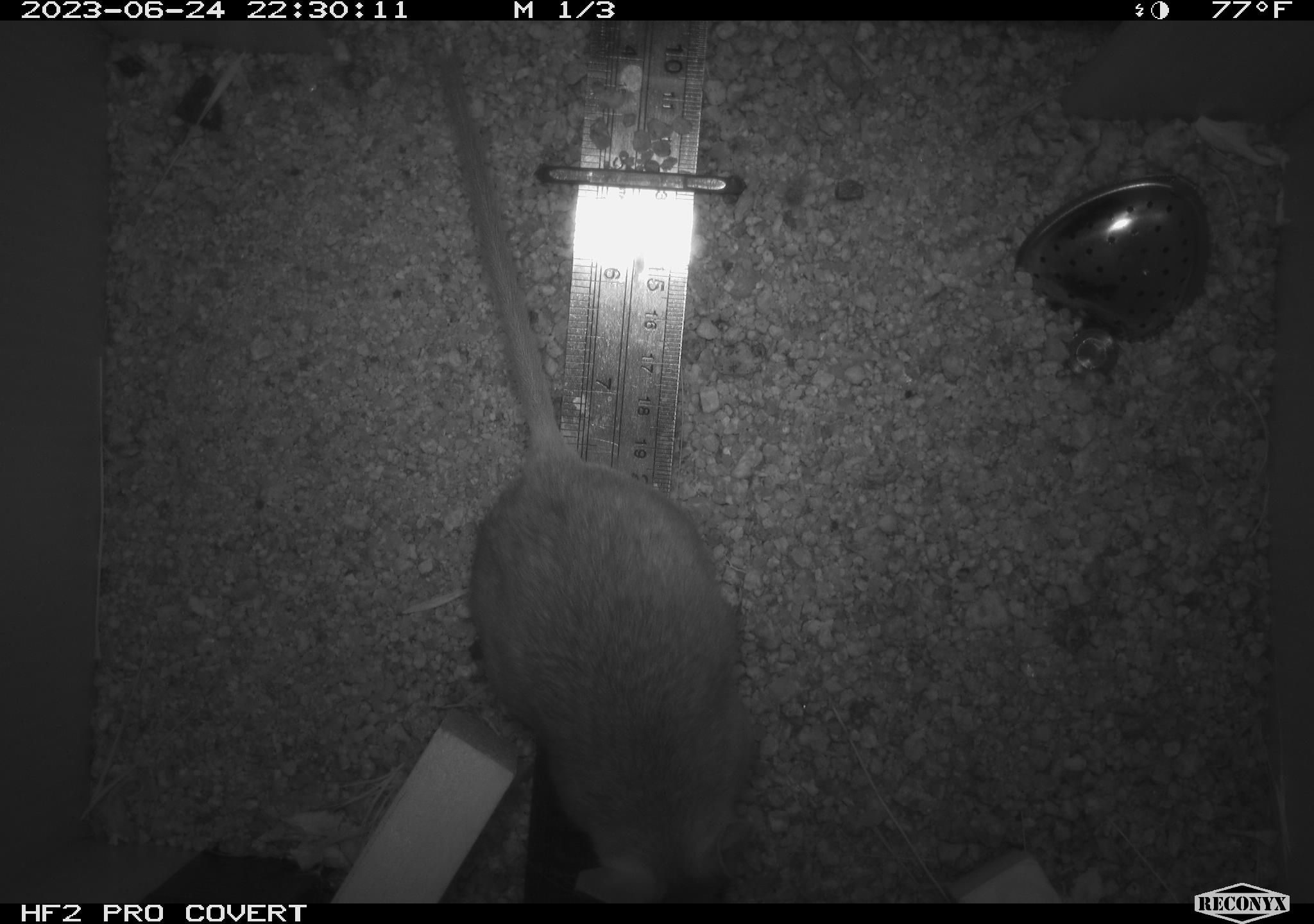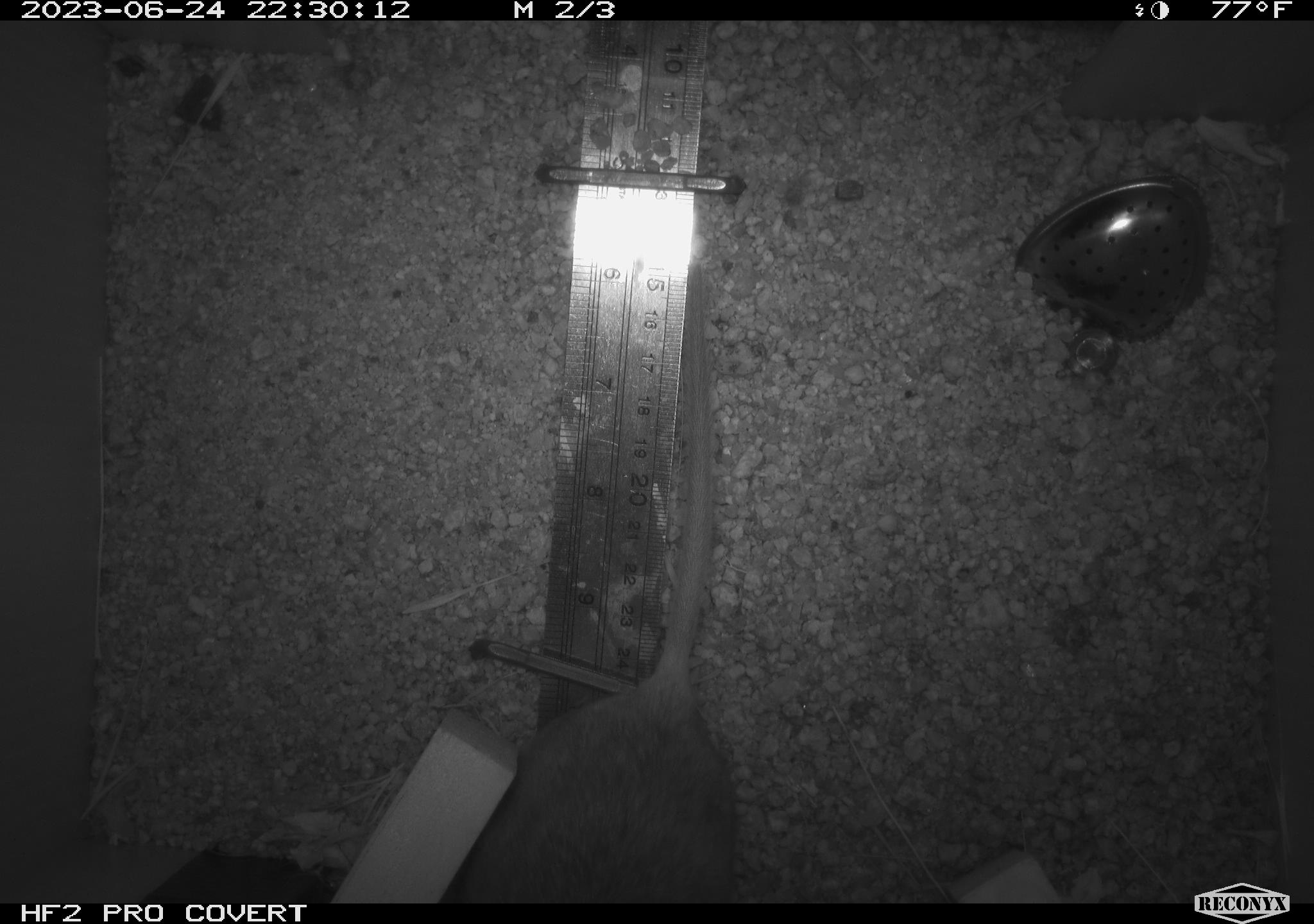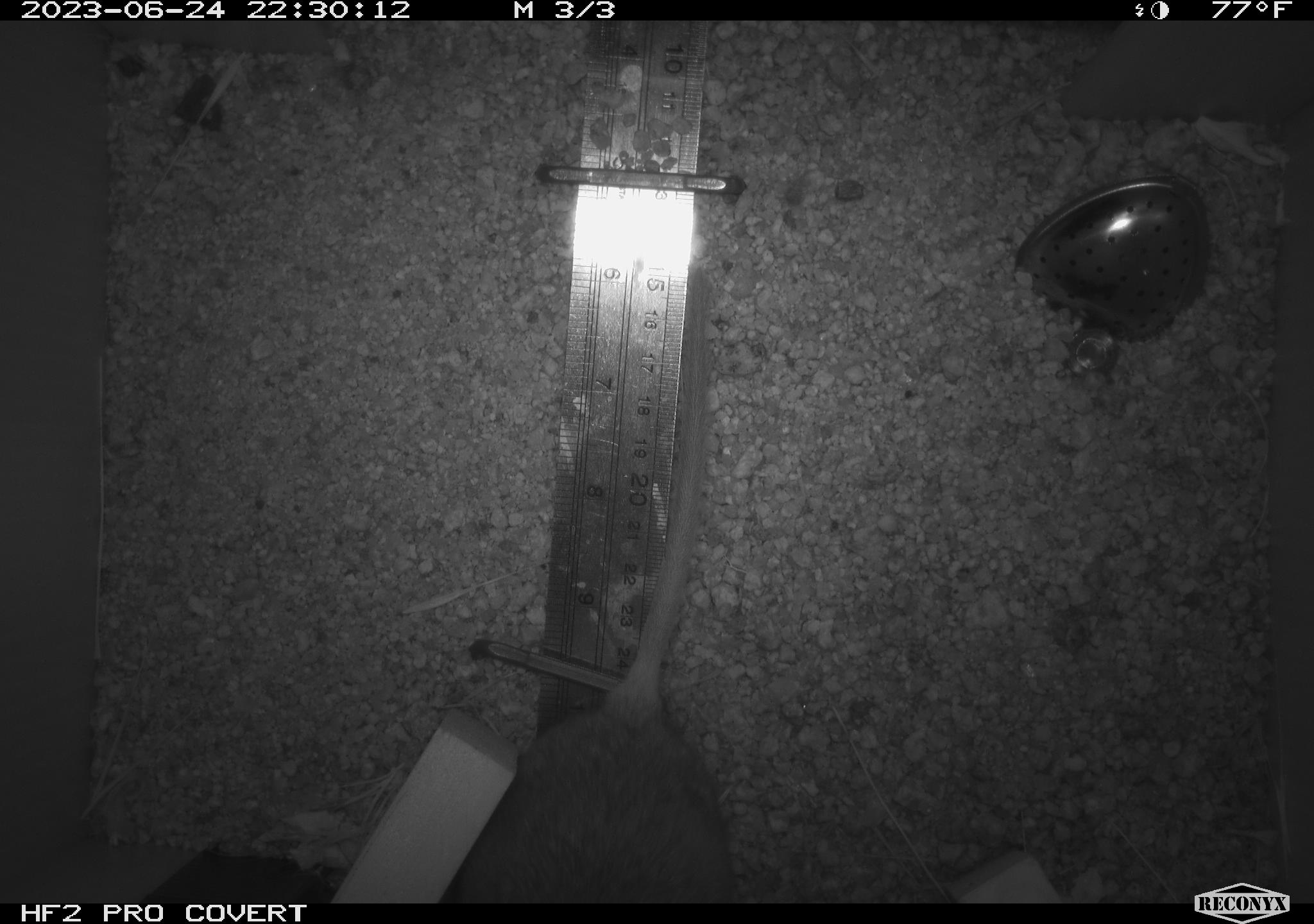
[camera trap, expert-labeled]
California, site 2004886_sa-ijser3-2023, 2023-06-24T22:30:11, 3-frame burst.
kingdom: Animalia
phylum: Chordata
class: Mammalia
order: Rodentia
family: Cricetidae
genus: Neotoma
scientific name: Neotoma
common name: pack rat or woodrat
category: neotoma species